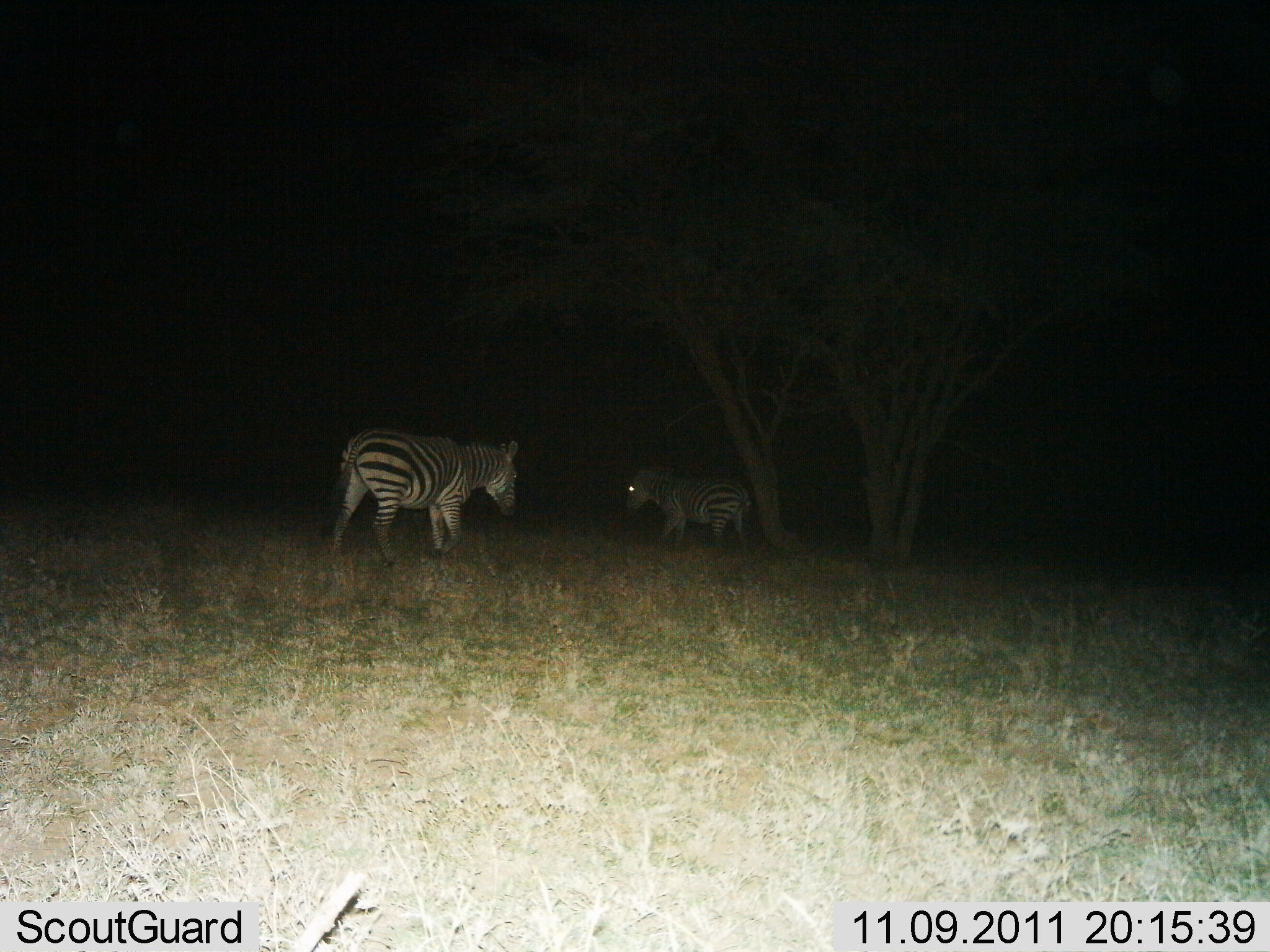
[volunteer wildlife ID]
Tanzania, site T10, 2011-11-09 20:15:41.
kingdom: Animalia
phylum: Chordata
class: Mammalia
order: Perissodactyla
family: Equidae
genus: Equus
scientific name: Equus quagga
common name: plains zebra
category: zebra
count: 2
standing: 40%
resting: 0%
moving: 60%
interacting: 0%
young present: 0%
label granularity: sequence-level